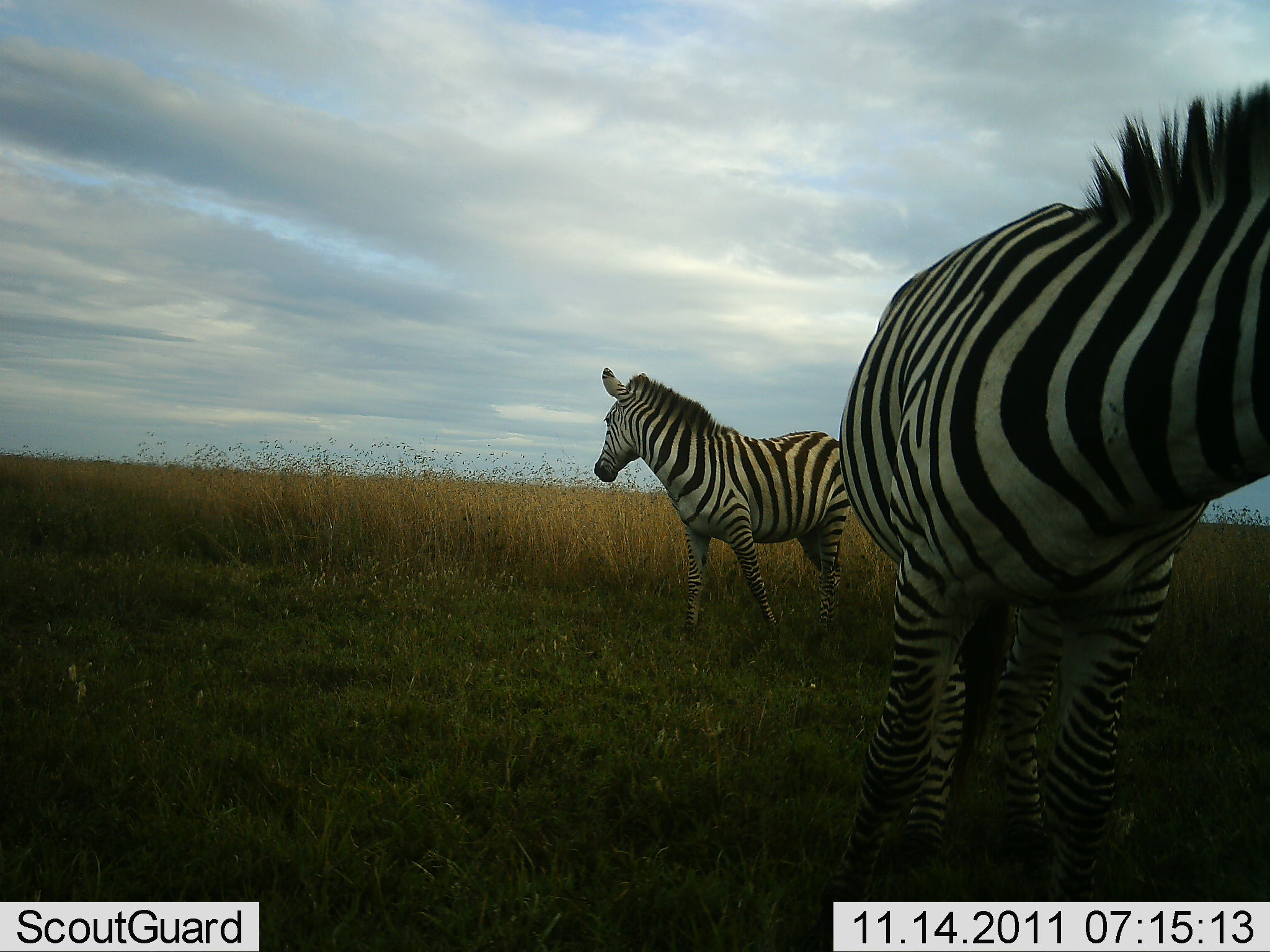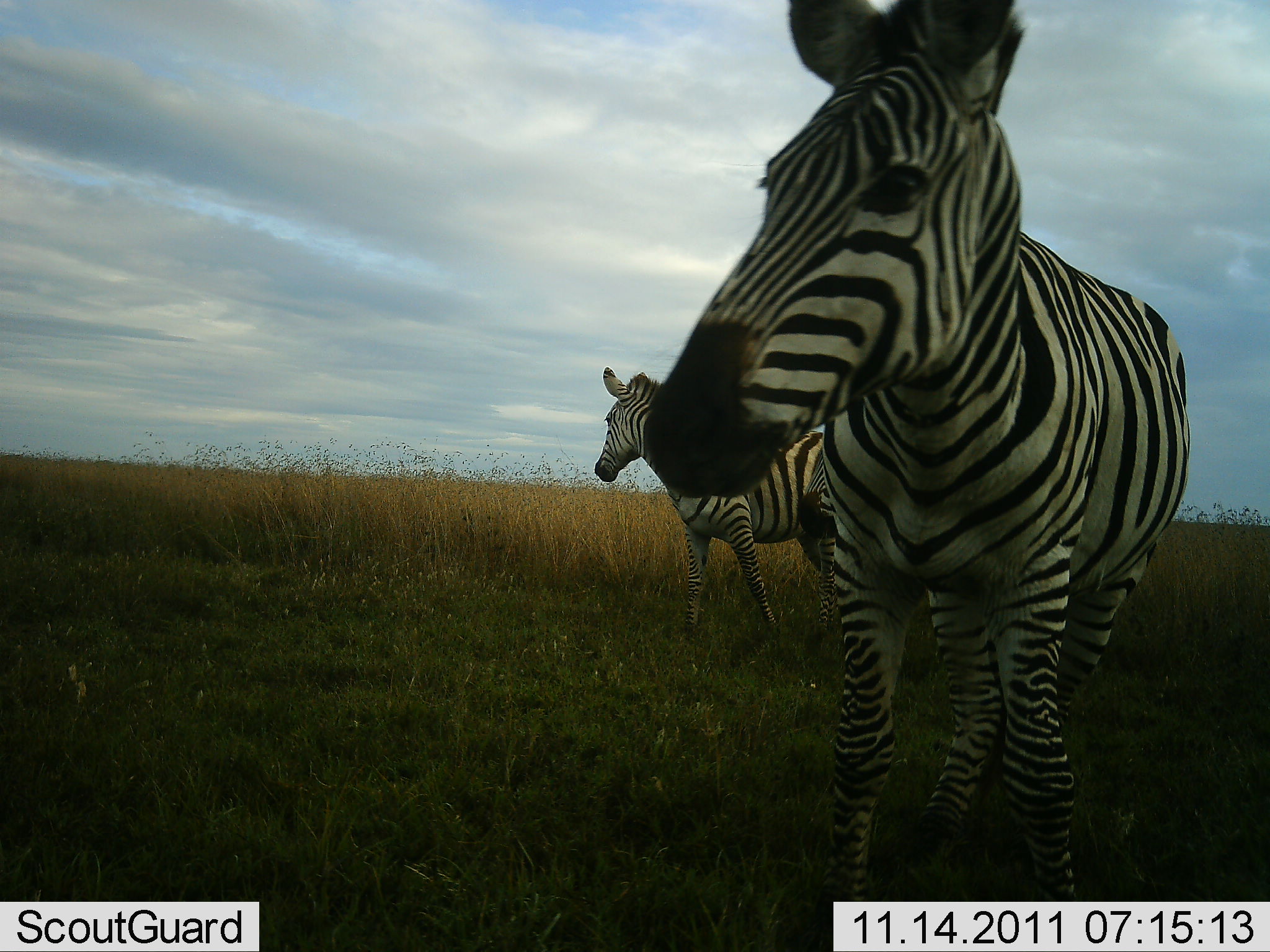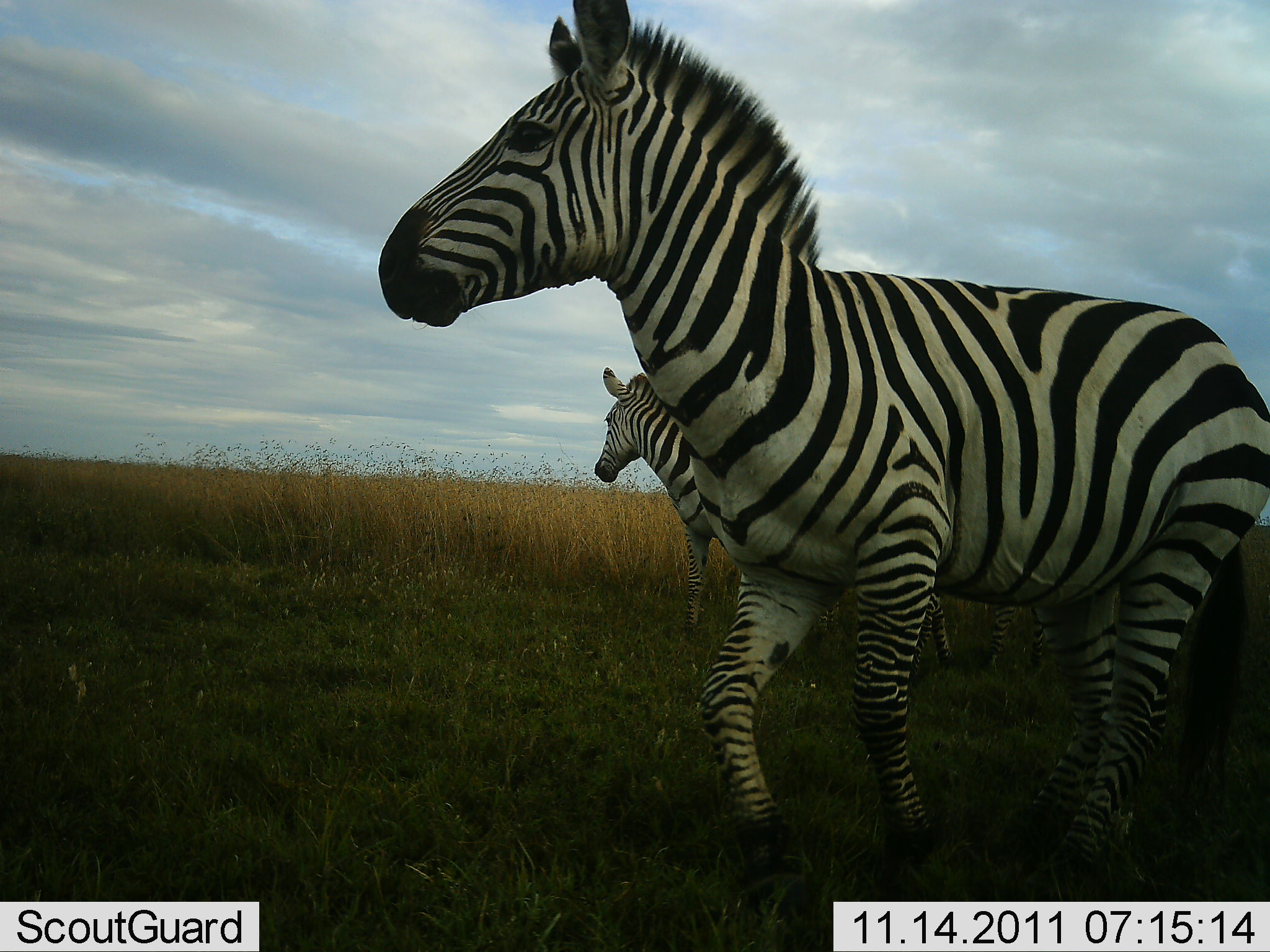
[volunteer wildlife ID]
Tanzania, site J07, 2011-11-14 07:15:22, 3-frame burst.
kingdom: Animalia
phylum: Chordata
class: Mammalia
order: Perissodactyla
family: Equidae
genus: Equus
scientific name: Equus quagga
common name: plains zebra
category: zebra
Zebra (plains zebra) (Equus quagga), count 2. Behavior (volunteer vote fractions): standing 92%, resting 0%, moving 69%, interacting 0%. Young present (vote fraction): 0%. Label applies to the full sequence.